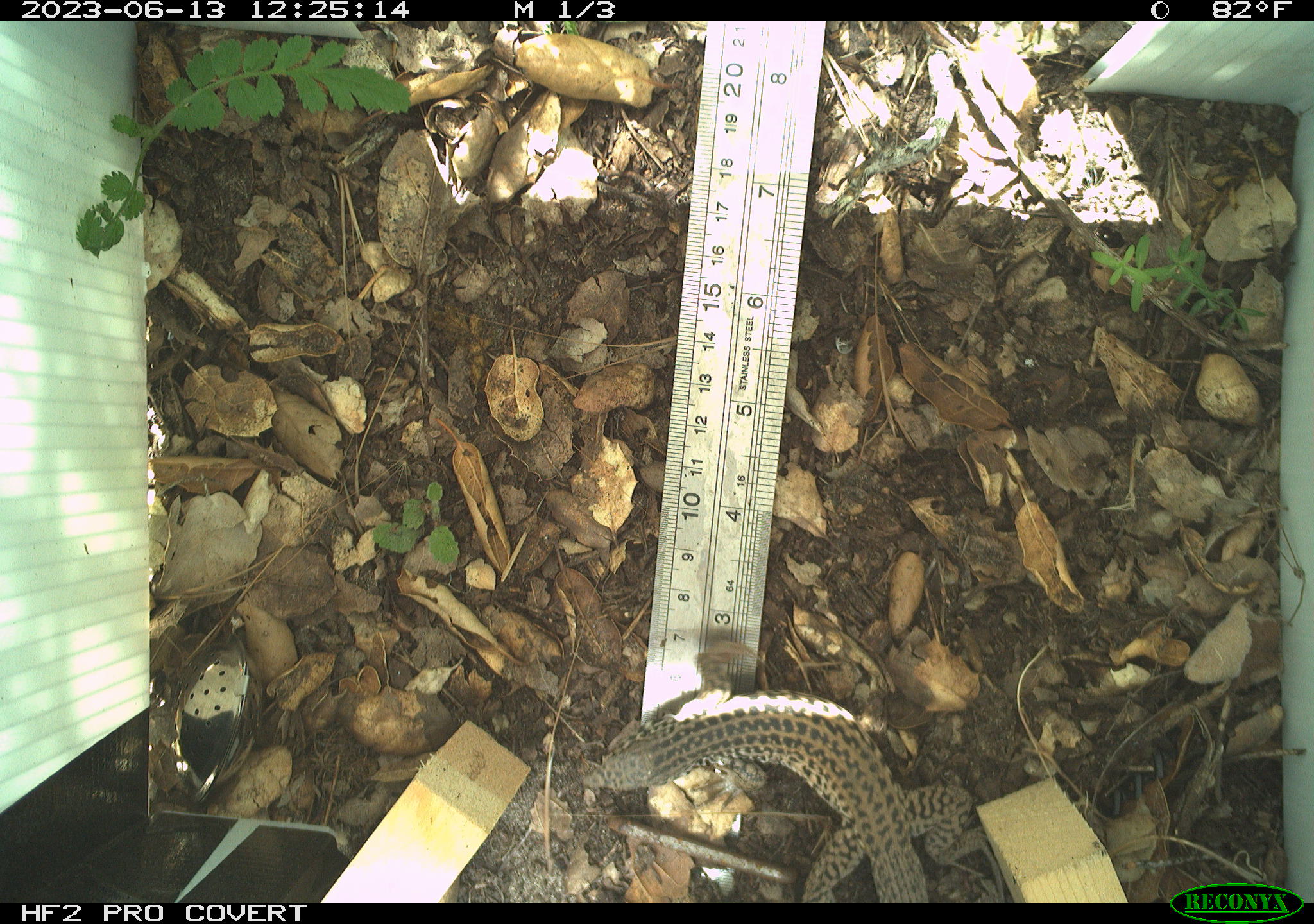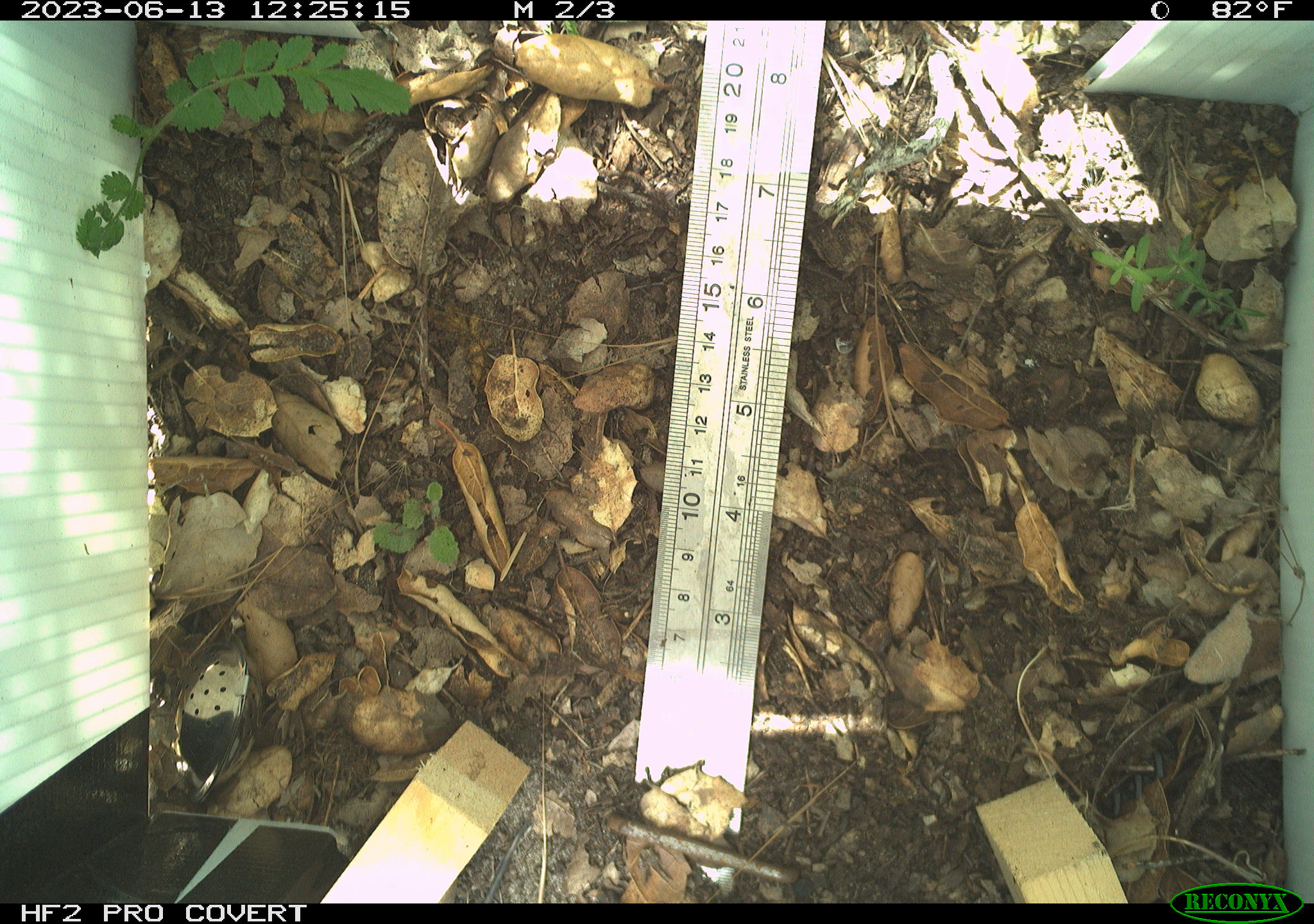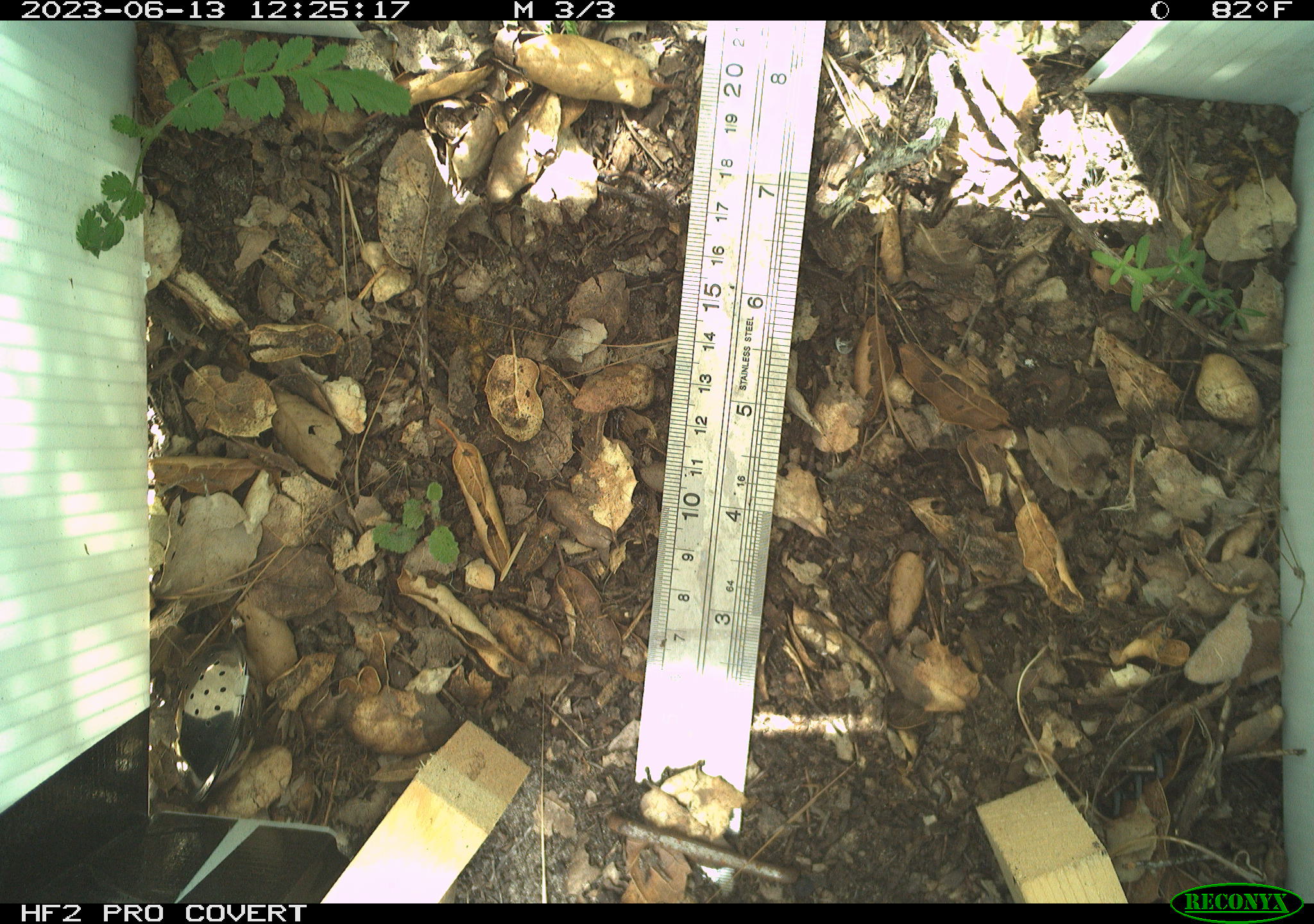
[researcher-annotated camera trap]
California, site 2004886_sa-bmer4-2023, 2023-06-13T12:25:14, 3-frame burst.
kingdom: Animalia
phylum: Chordata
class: Reptilia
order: Squamata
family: Teiidae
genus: Aspidoscelis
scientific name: Aspidoscelis tigris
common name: western whiptail